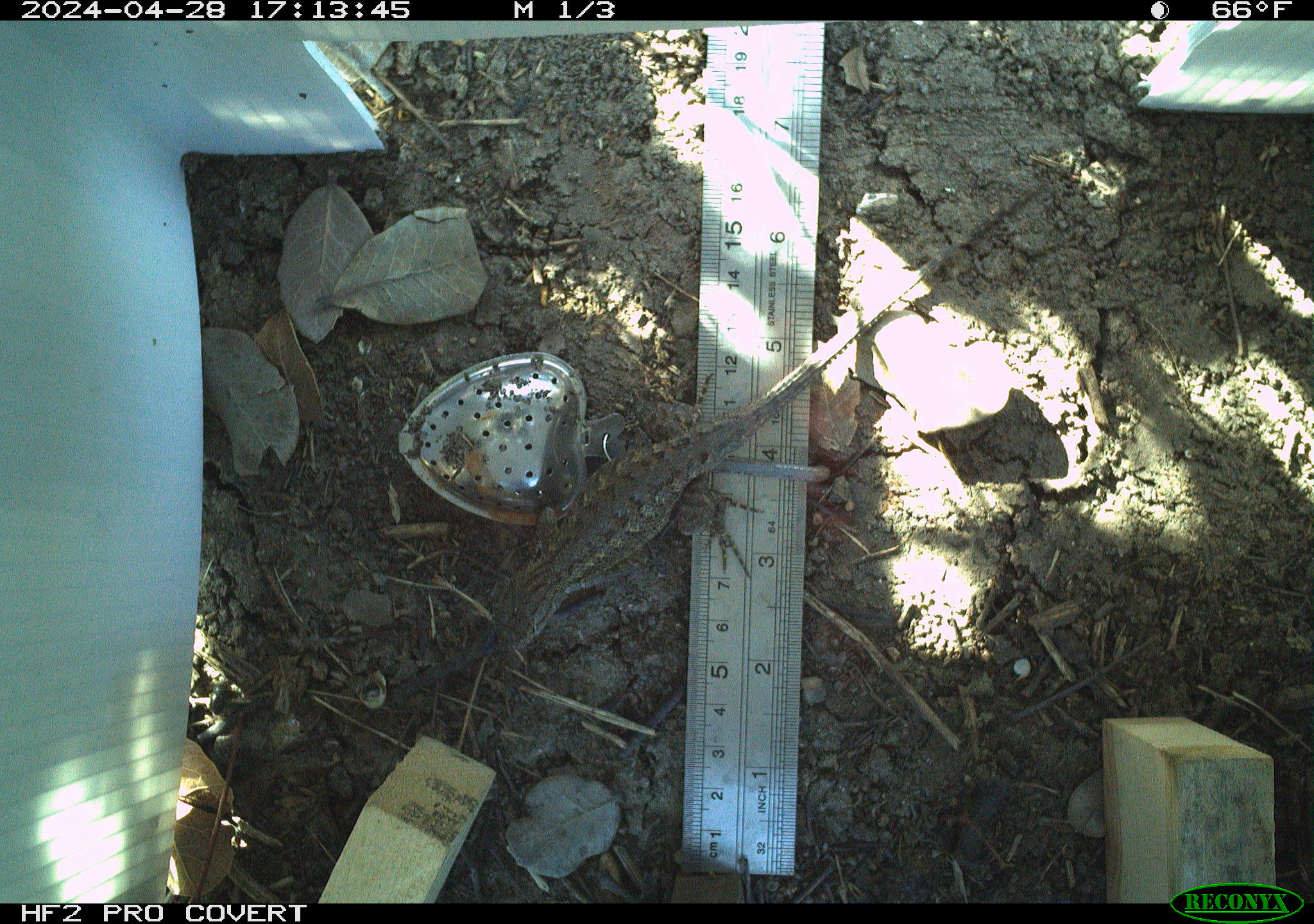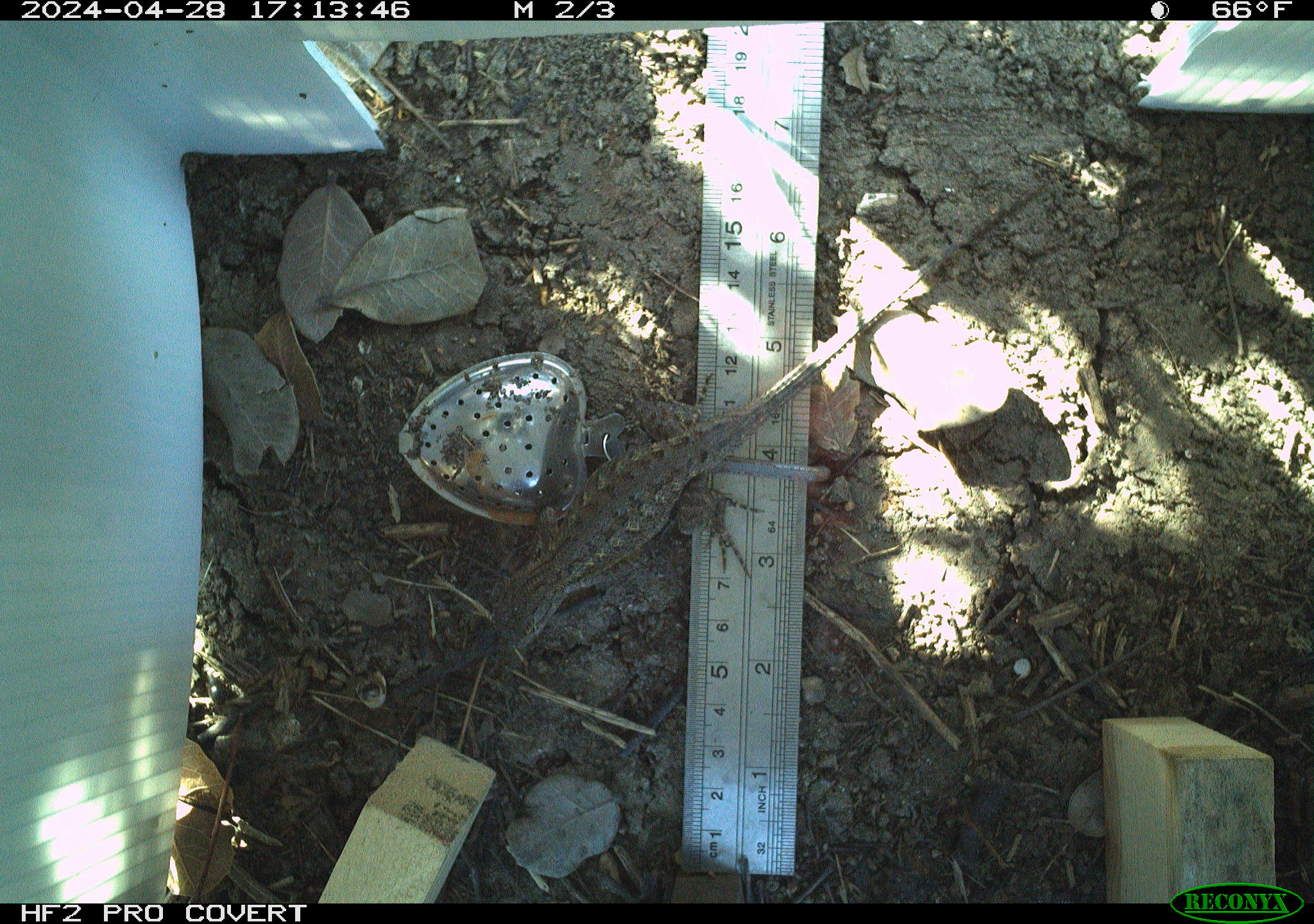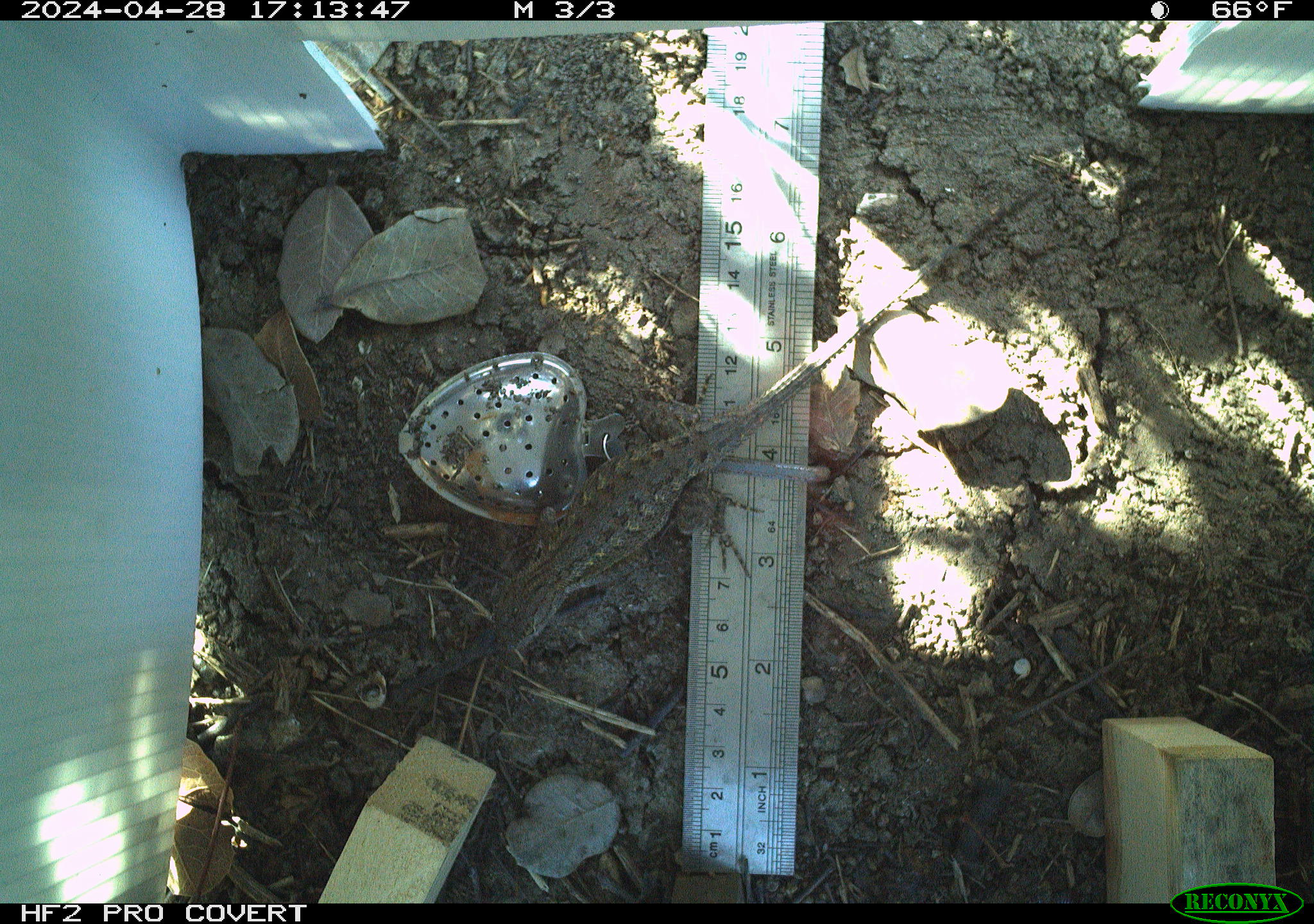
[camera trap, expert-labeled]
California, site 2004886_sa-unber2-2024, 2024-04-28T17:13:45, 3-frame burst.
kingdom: Animalia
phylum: Chordata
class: Reptilia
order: Squamata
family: Phrynosomatidae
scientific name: Phrynosomatidae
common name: phrynosomatid lizards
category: phrynosomatidae family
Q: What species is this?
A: Phrynosomatidae family (phrynosomatid lizards) (Phrynosomatidae).